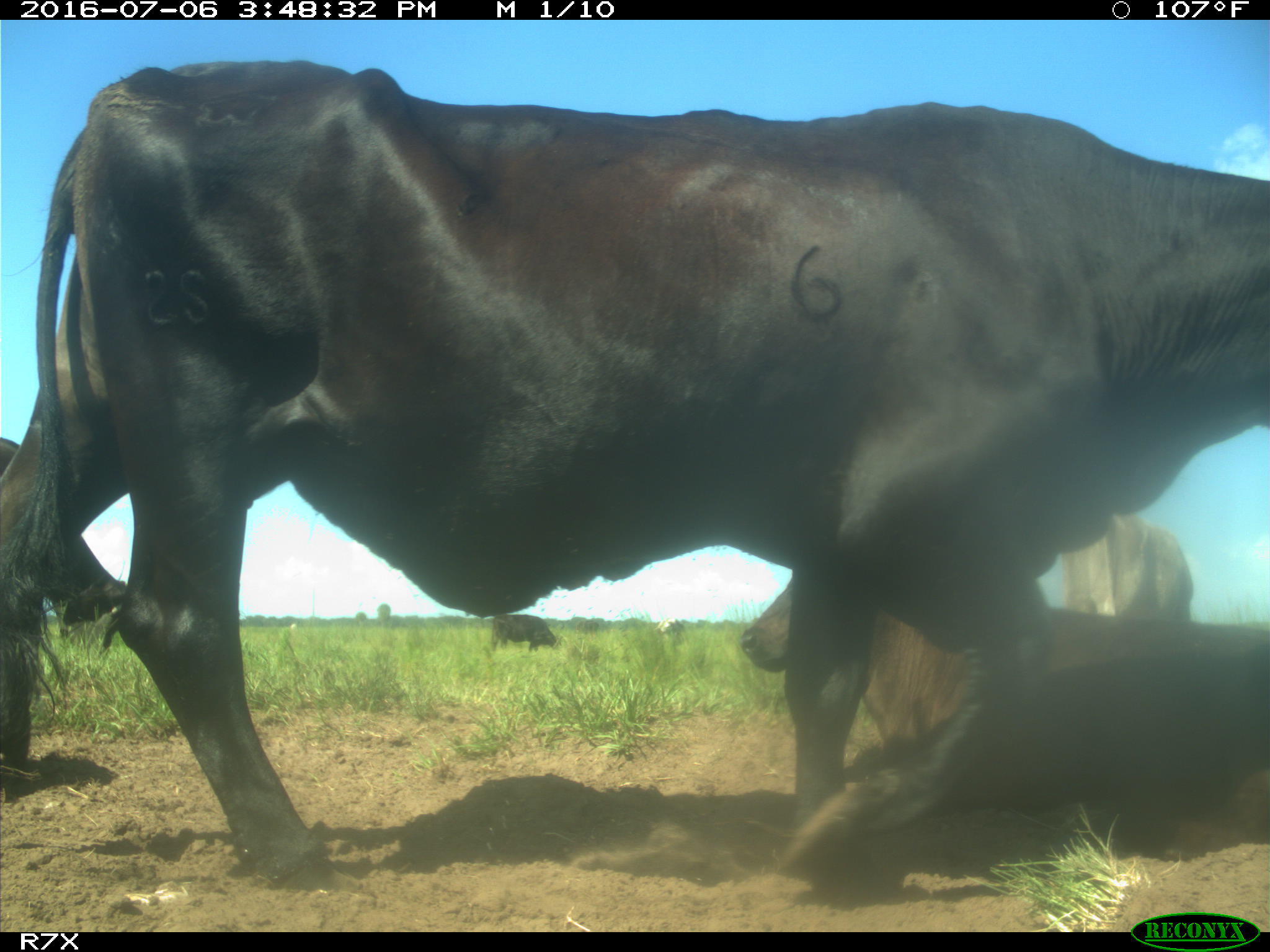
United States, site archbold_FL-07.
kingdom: Animalia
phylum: Chordata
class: Mammalia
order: Artiodactyla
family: Bovidae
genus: Bos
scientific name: Bos taurus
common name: domestic cow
Bos taurus (domestic cow).